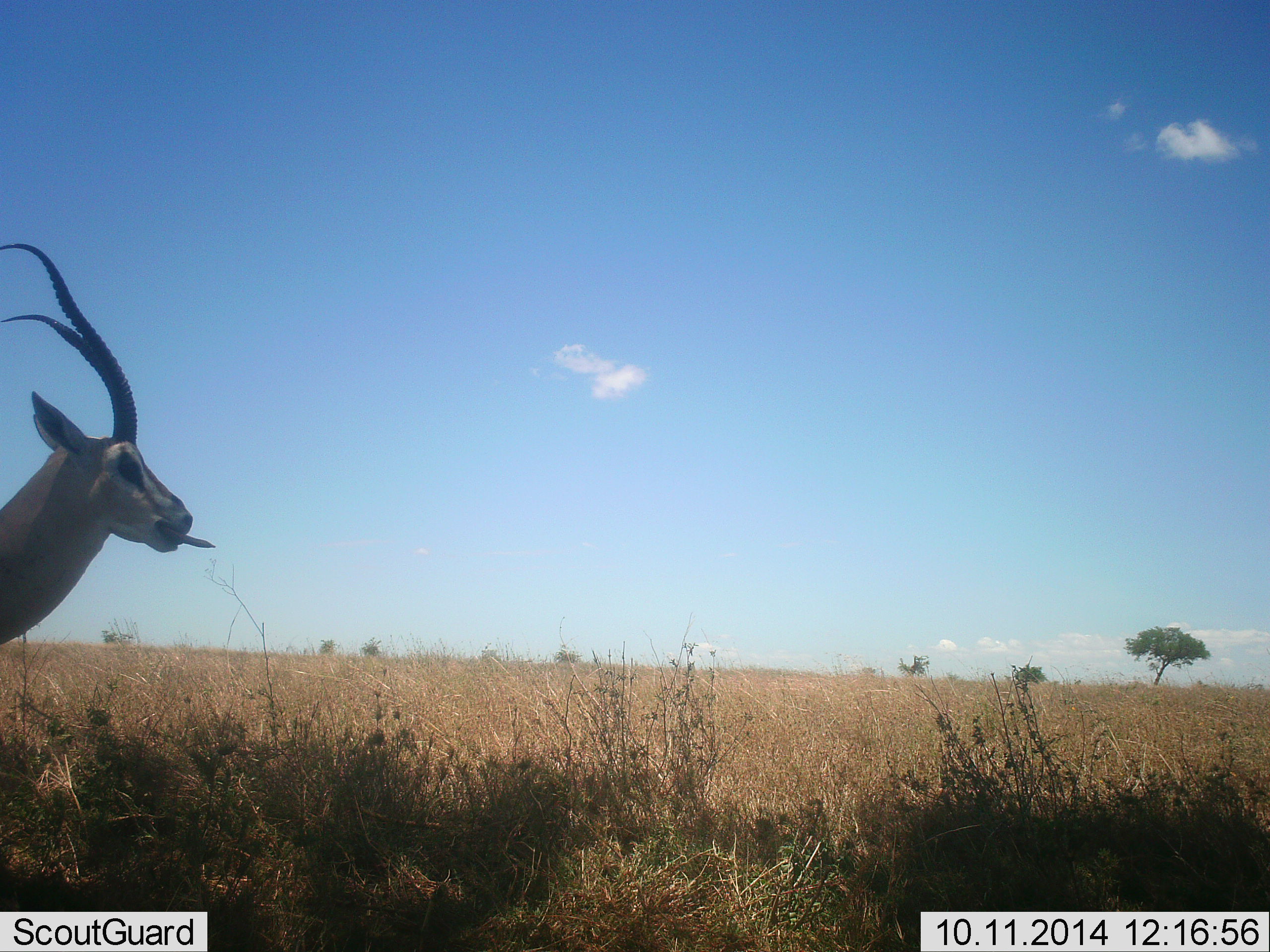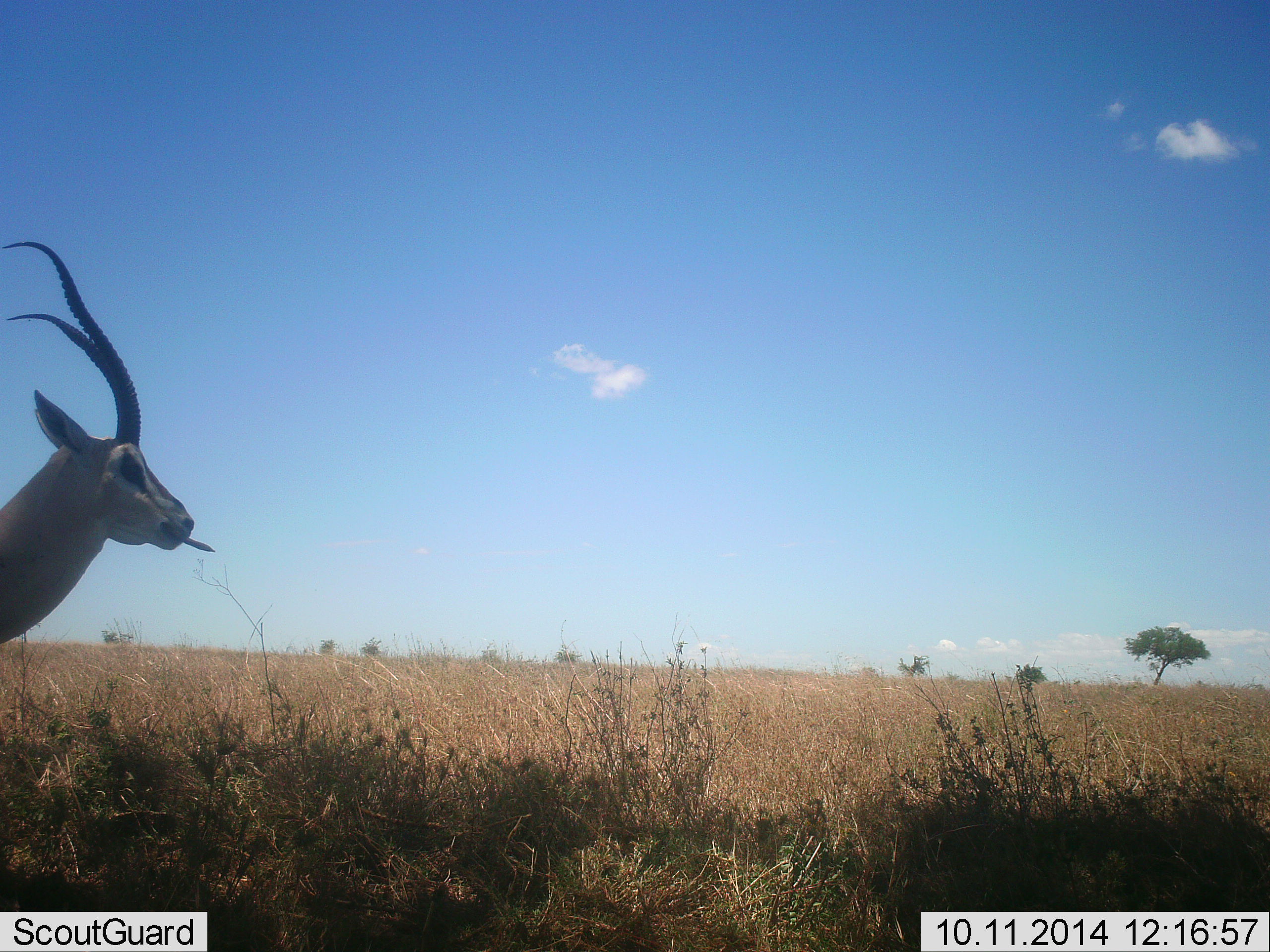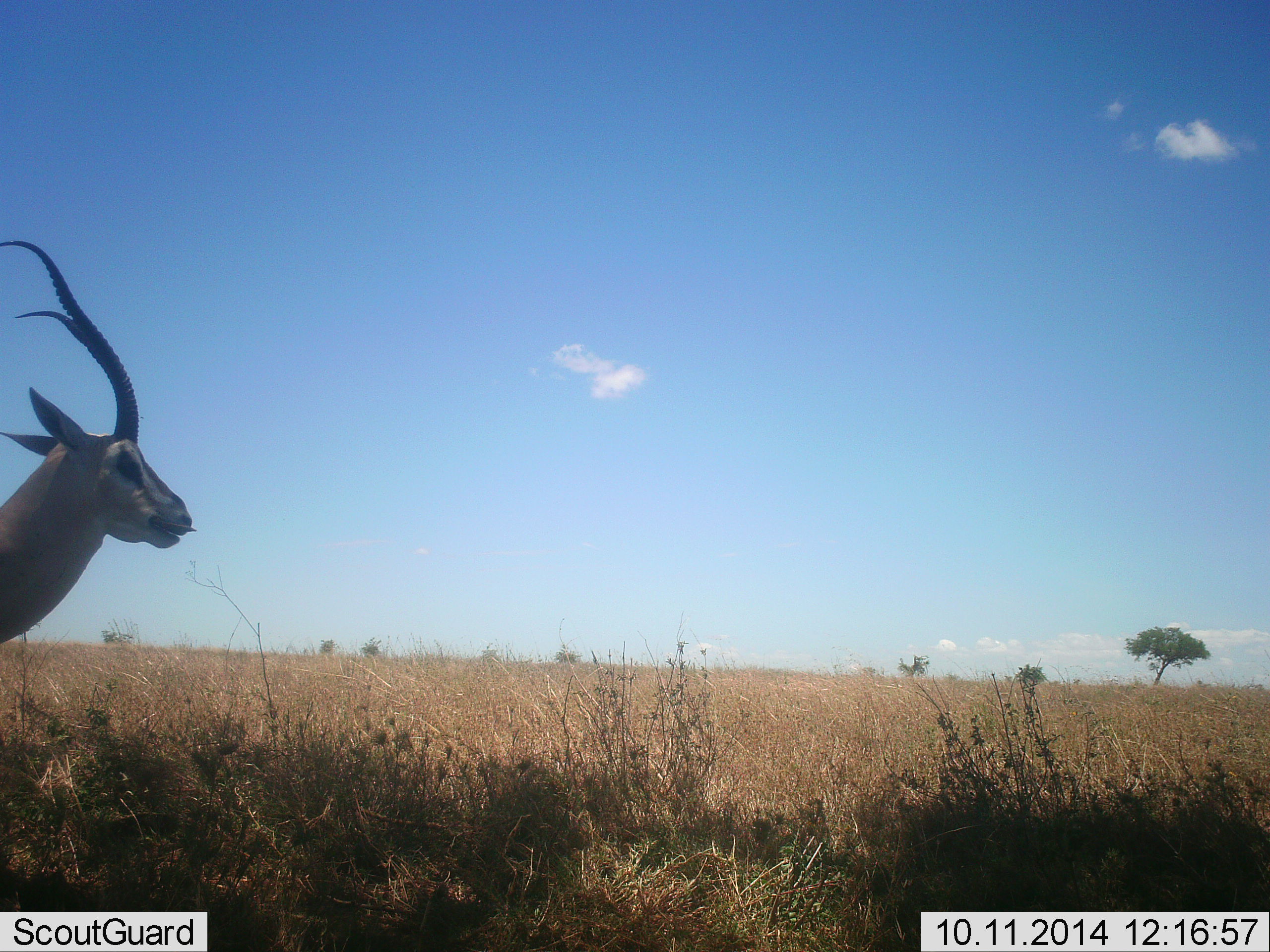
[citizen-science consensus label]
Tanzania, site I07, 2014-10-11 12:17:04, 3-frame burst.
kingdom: Animalia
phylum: Chordata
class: Mammalia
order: Artiodactyla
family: Bovidae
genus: Nanger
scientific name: Nanger granti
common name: grant's gazelle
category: gazellegrants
Gazellegrants (grant's gazelle) (Nanger granti), count 1. Behavior (volunteer vote fractions): standing 90%, resting 0%, moving 0%, interacting 0%. Young present (vote fraction): 0%. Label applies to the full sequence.